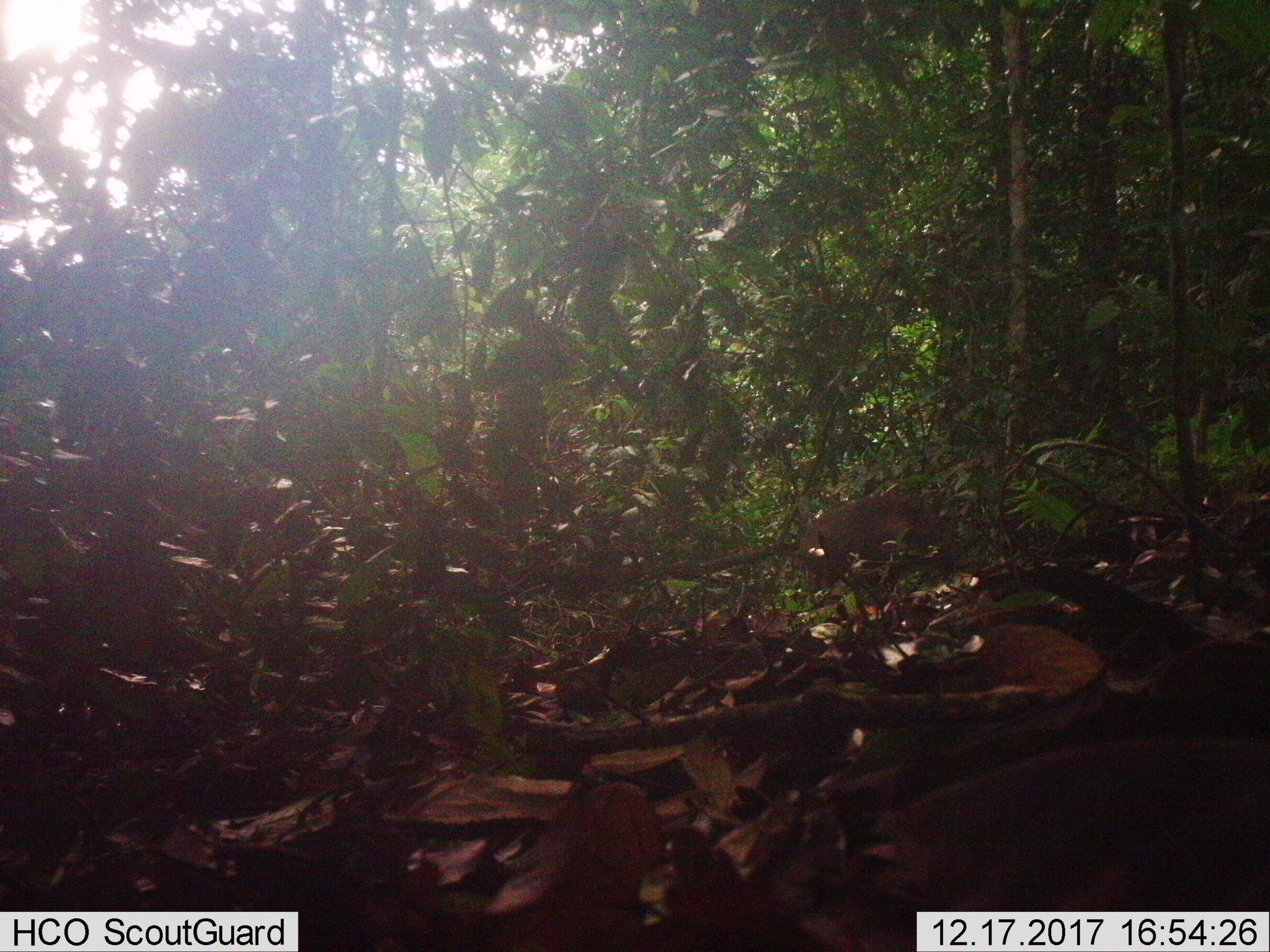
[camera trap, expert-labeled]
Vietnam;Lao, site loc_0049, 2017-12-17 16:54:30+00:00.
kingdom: Animalia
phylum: Chordata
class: Mammalia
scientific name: Mammalia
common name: mammal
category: unidentified small mammal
Unidentified small mammal (mammal) (Mammalia). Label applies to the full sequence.